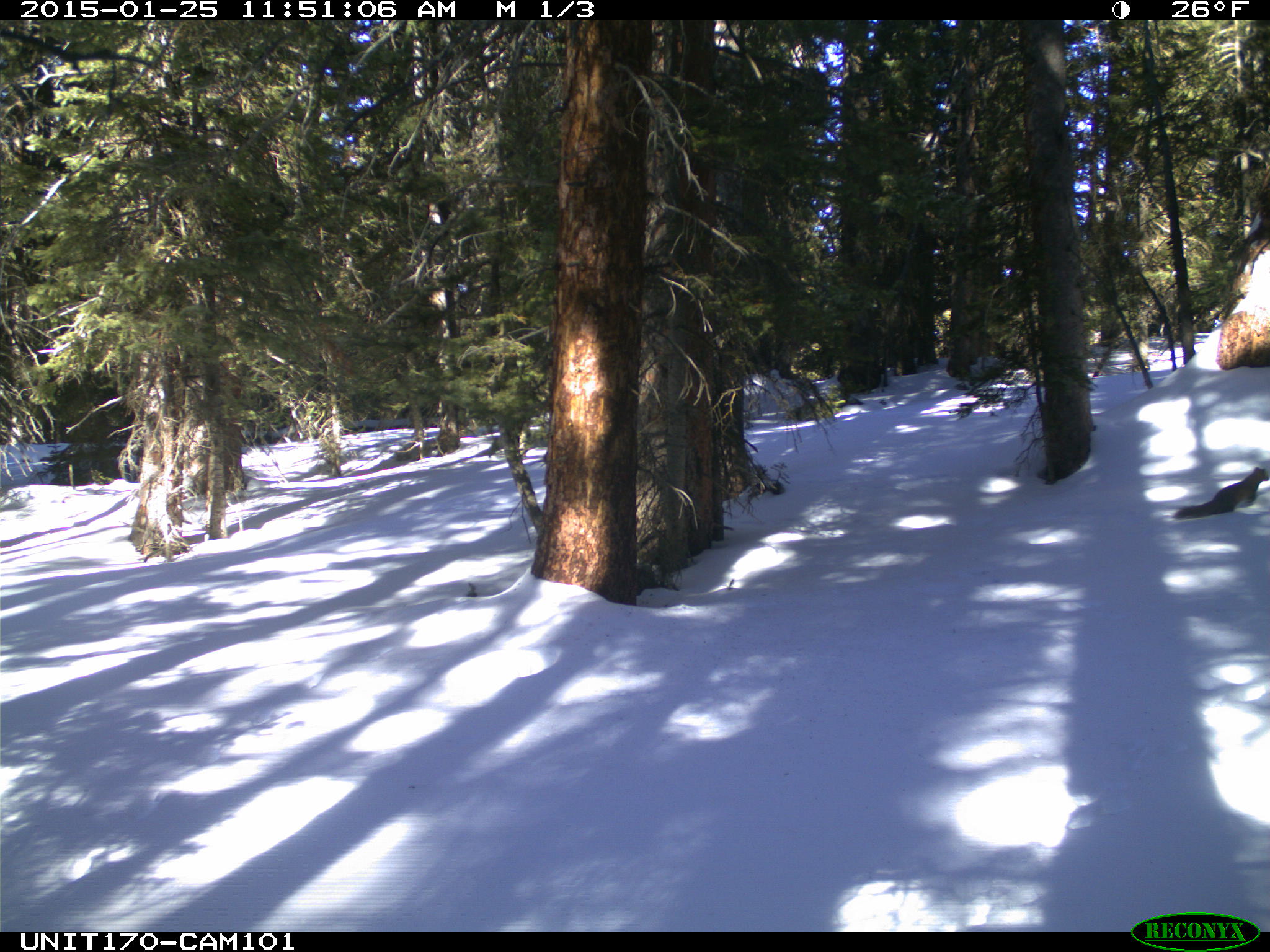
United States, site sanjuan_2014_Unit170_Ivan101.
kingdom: Animalia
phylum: Chordata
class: Mammalia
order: Carnivora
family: Mustelidae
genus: Martes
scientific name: Martes americana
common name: american marten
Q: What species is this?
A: Martes americana (american marten).